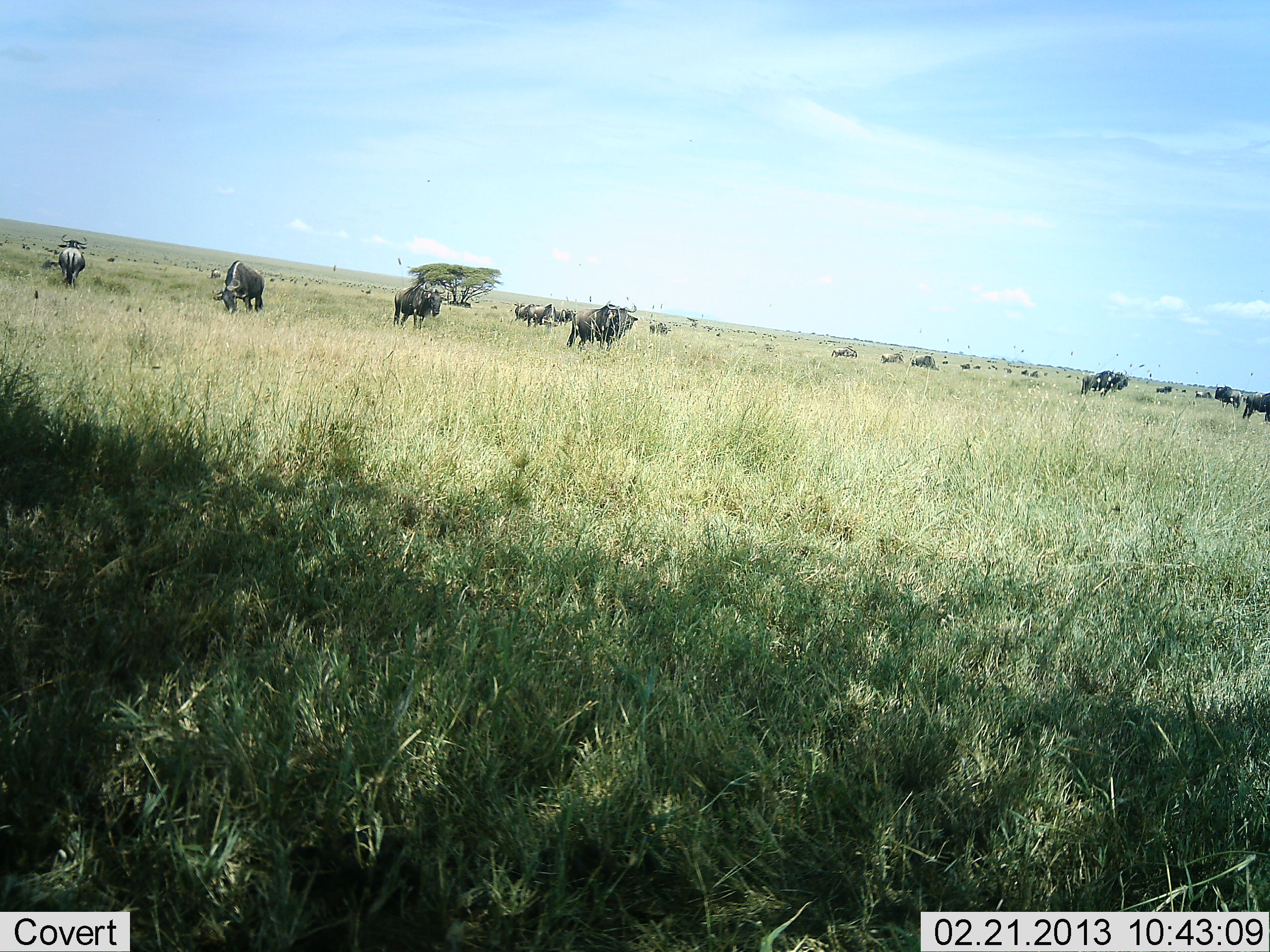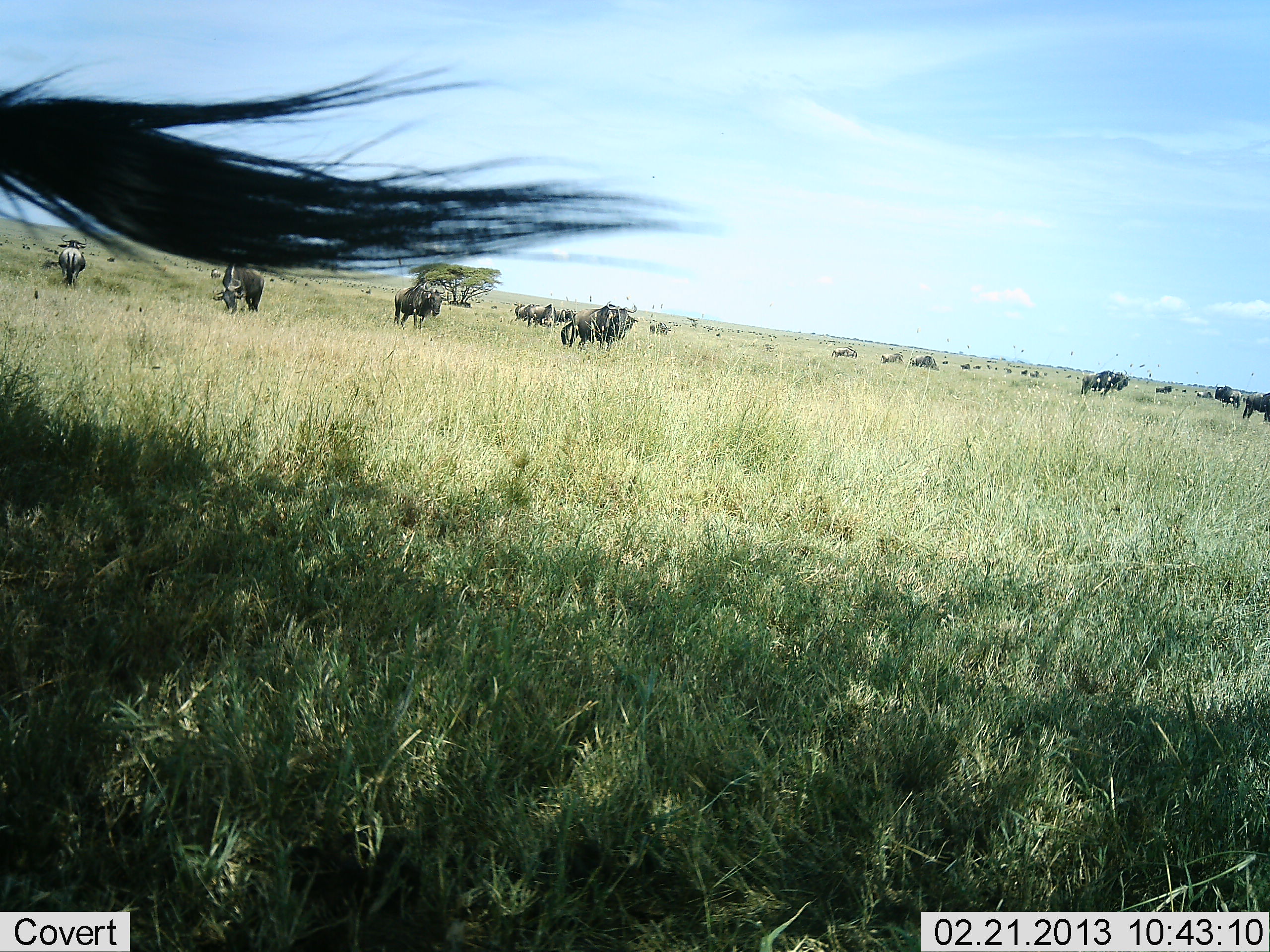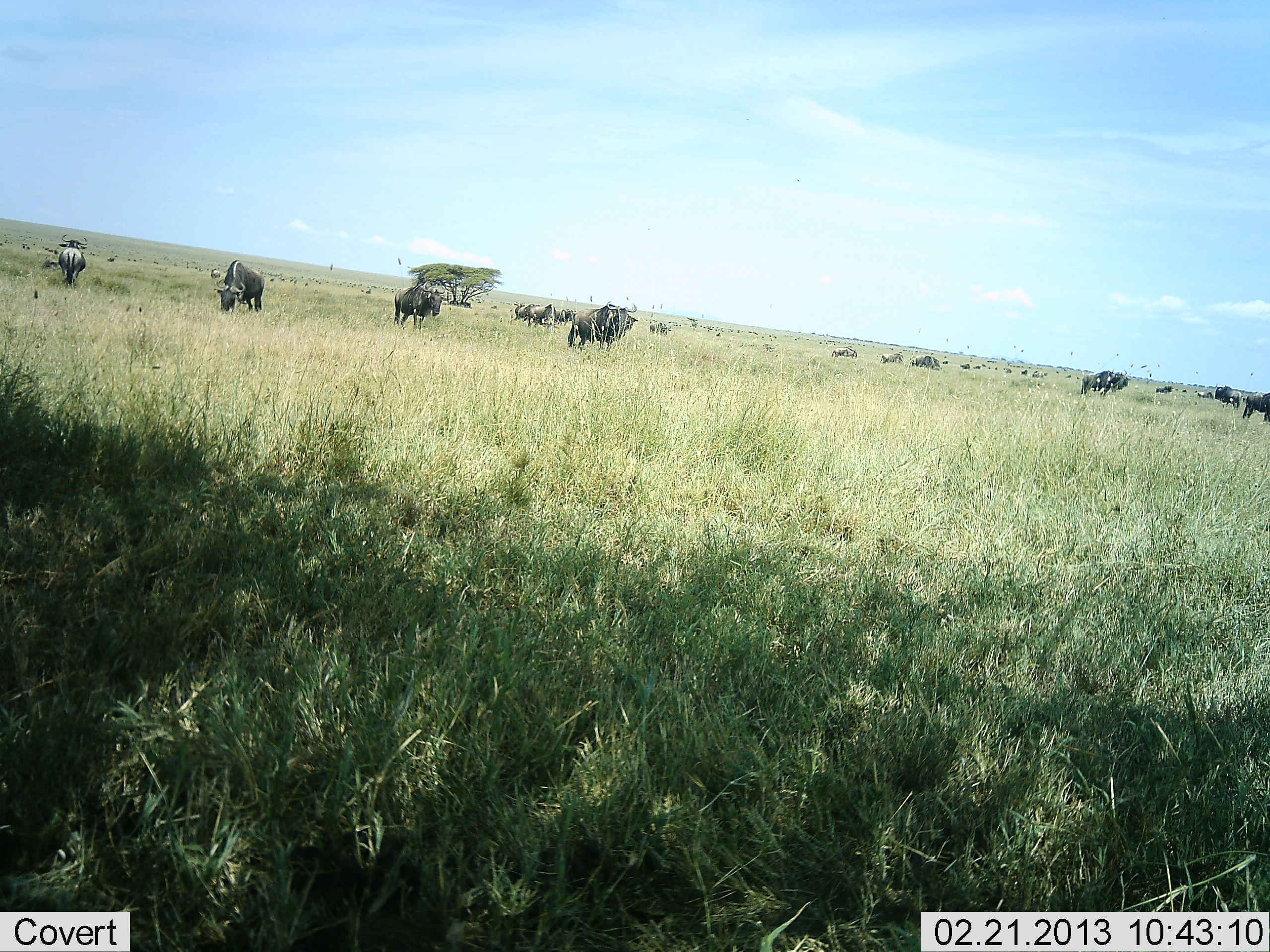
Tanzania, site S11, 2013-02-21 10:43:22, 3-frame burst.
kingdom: Animalia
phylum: Chordata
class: Mammalia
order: Artiodactyla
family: Bovidae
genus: Connochaetes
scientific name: Connochaetes taurinus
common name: blue wildebeest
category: wildebeest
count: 11-50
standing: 62%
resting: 5%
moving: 38%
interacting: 0%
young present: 5%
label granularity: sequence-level